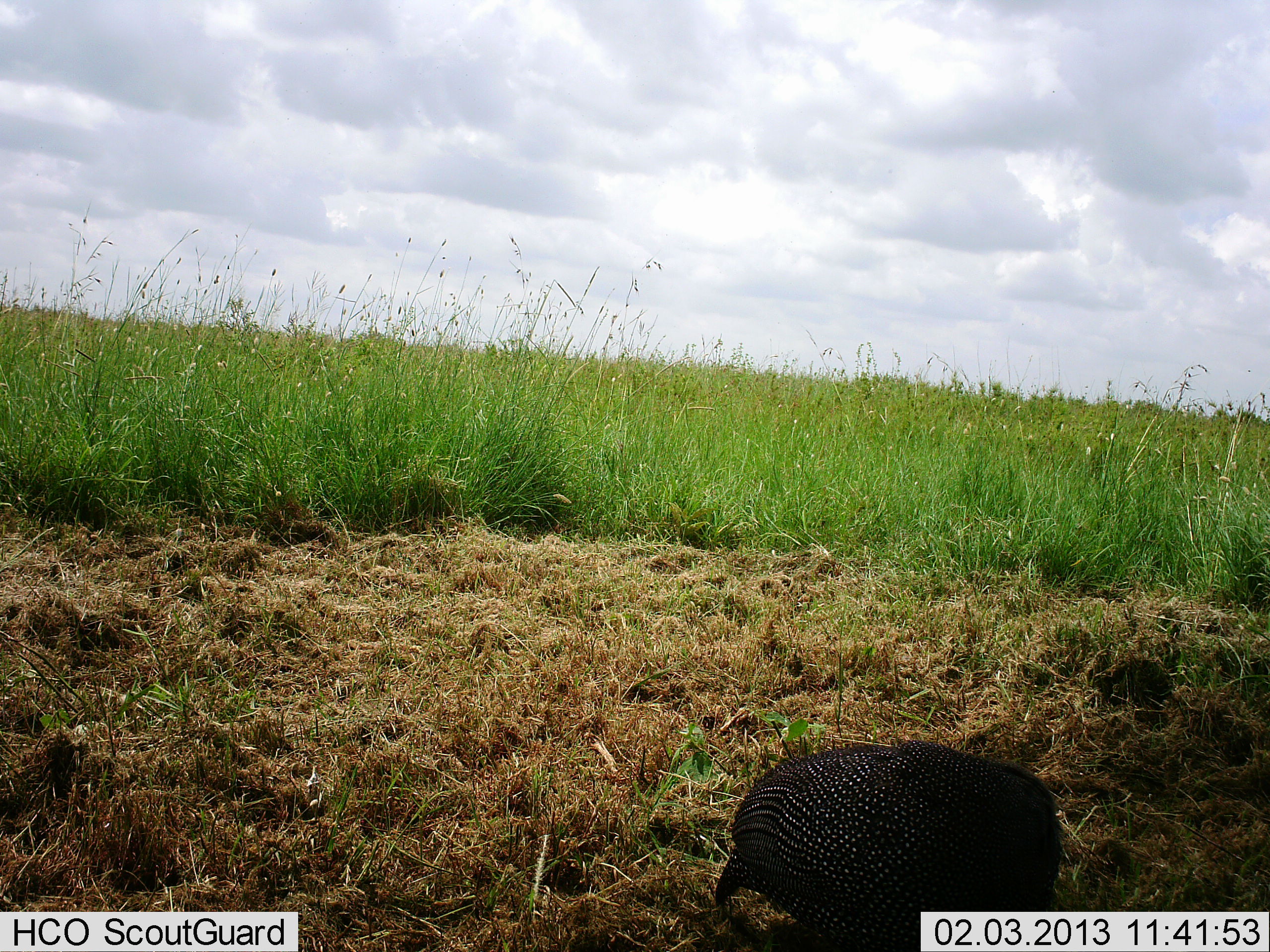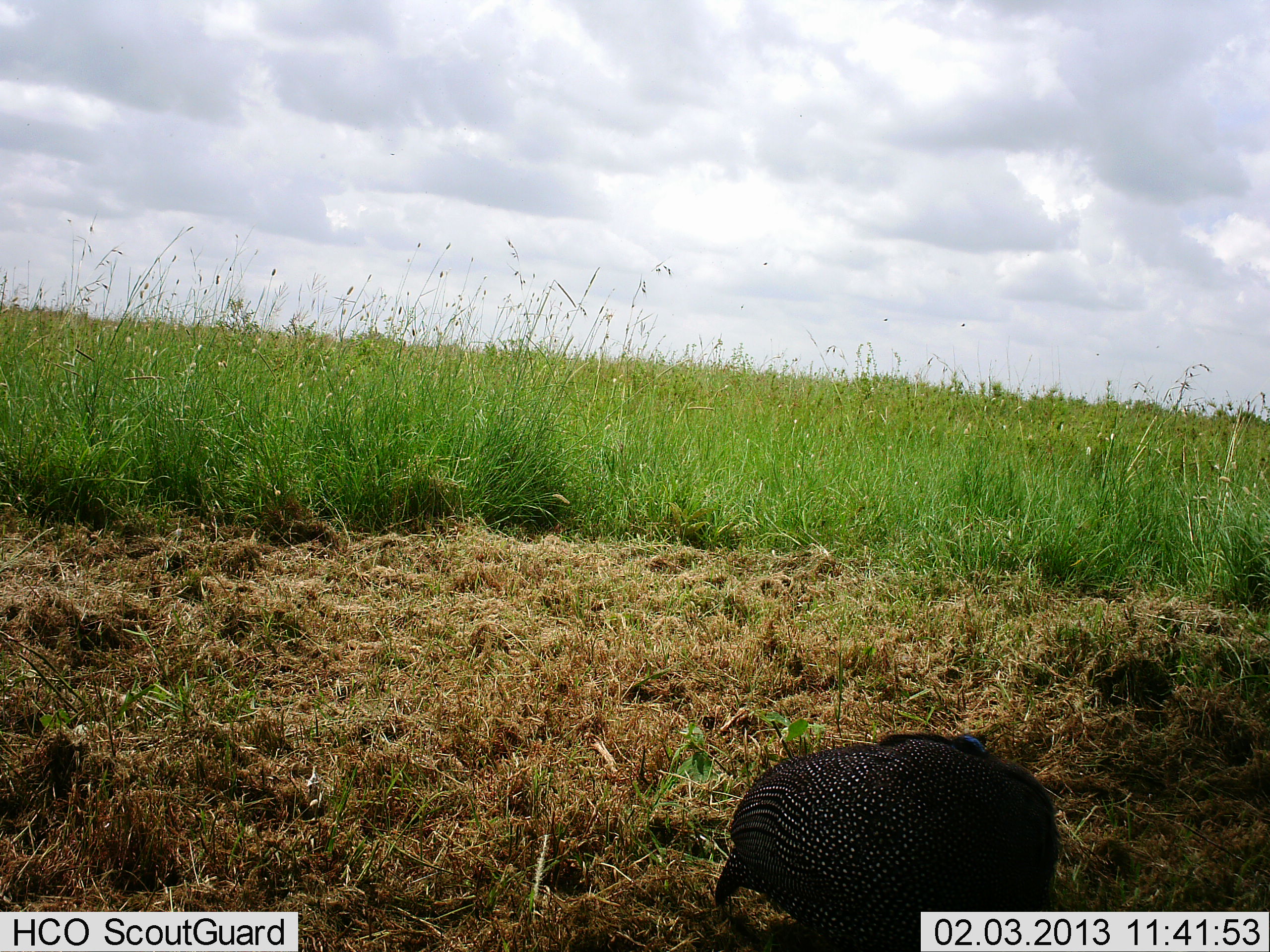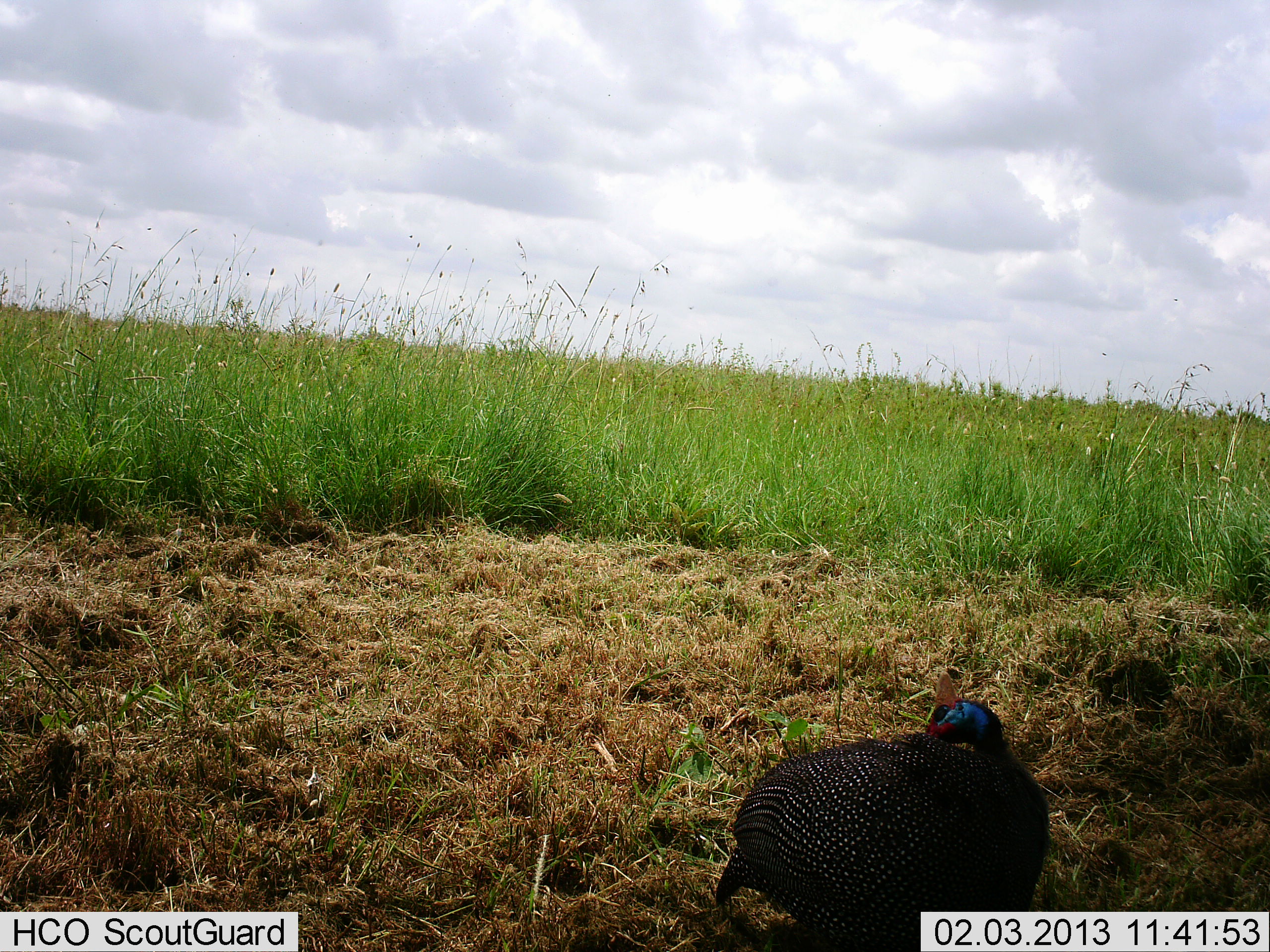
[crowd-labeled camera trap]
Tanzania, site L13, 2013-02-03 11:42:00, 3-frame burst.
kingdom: Animalia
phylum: Chordata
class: Aves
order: Galliformes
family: Numididae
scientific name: Numididae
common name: guinea fowl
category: guineafowl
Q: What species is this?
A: Guineafowl (guinea fowl) (Numididae).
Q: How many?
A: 1.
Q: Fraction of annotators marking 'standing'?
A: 62%.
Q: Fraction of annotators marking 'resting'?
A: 17%.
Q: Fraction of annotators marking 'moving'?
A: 0%.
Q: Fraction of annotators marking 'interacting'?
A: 0%.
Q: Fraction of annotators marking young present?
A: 0%.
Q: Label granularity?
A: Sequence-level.